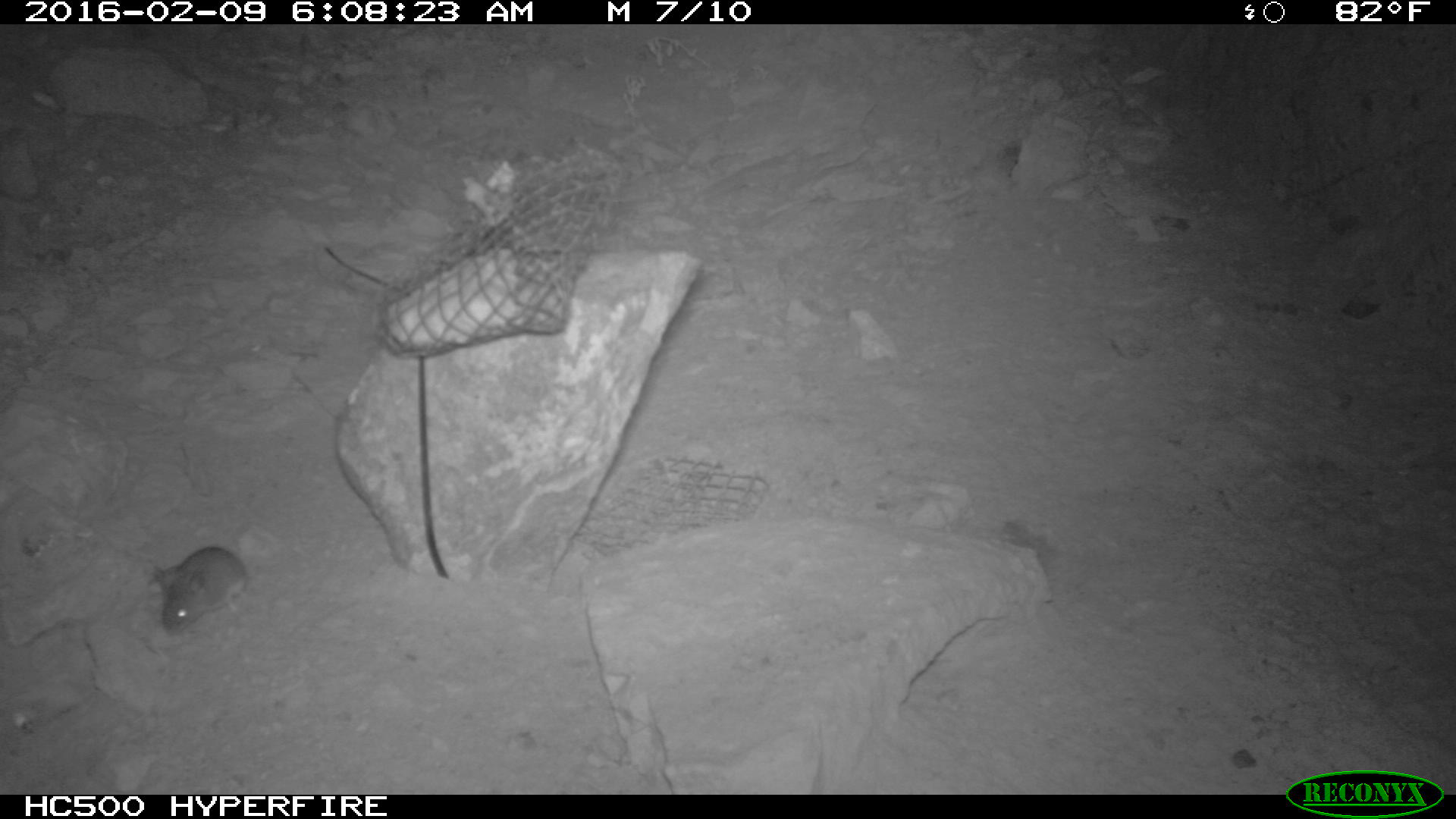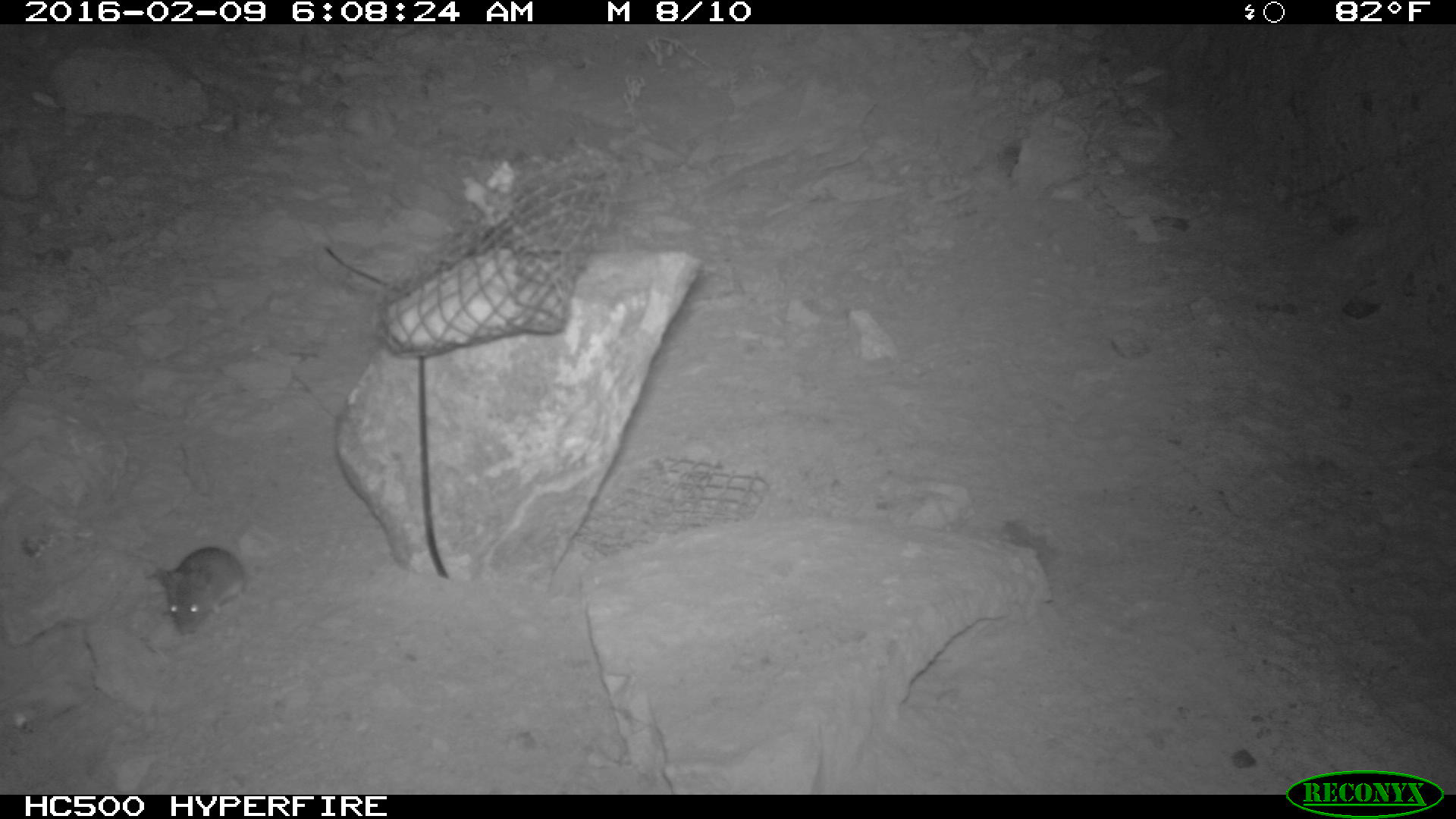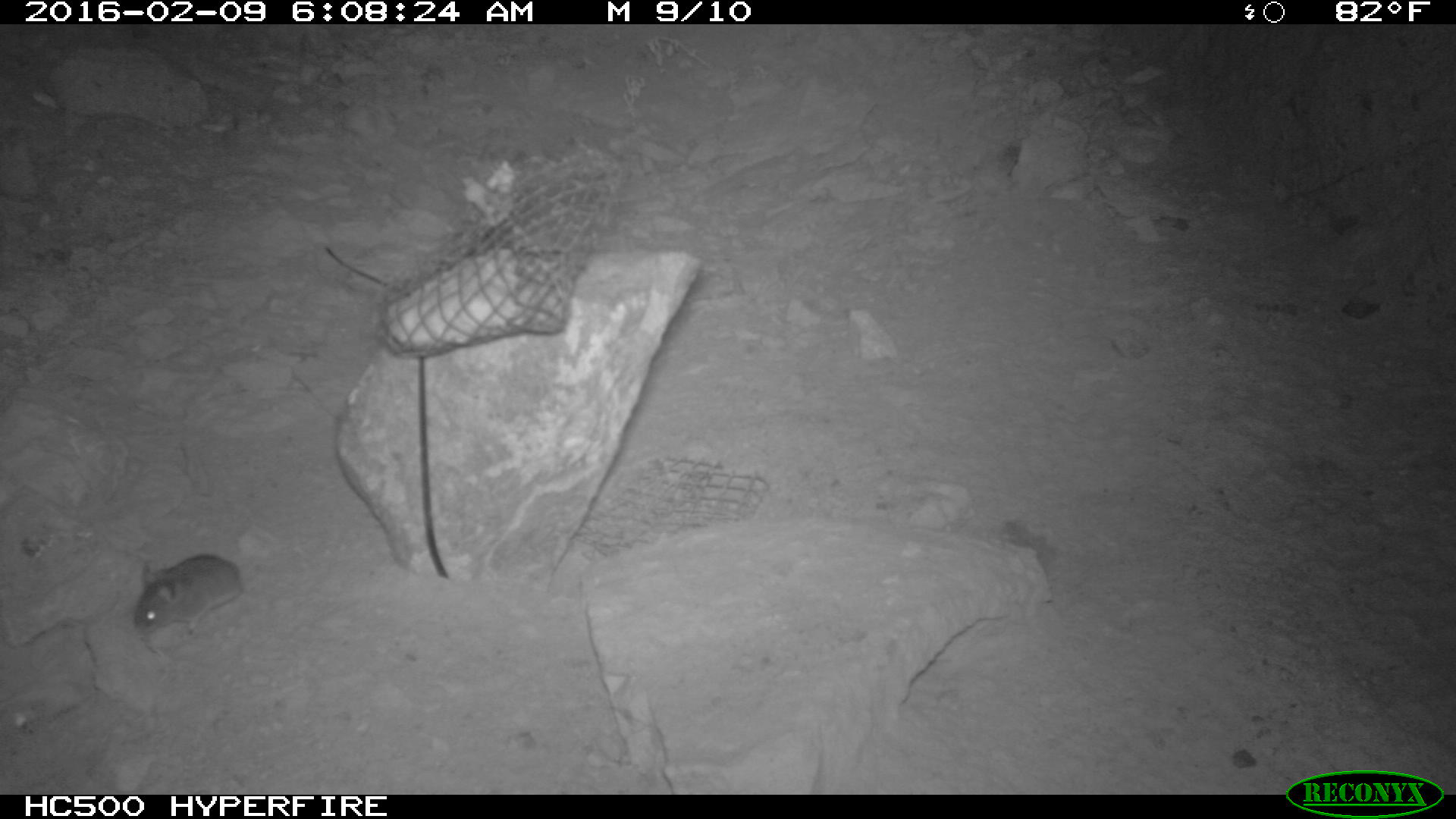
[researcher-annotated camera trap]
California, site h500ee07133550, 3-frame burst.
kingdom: Animalia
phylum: Chordata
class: Mammalia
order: Rodentia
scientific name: Rodentia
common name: rodent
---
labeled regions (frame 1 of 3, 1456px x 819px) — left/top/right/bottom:
rodent: 145/544/251/635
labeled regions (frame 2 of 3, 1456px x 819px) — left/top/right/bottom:
rodent: 147/544/243/632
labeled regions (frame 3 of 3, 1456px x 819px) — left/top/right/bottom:
rodent: 133/554/242/635